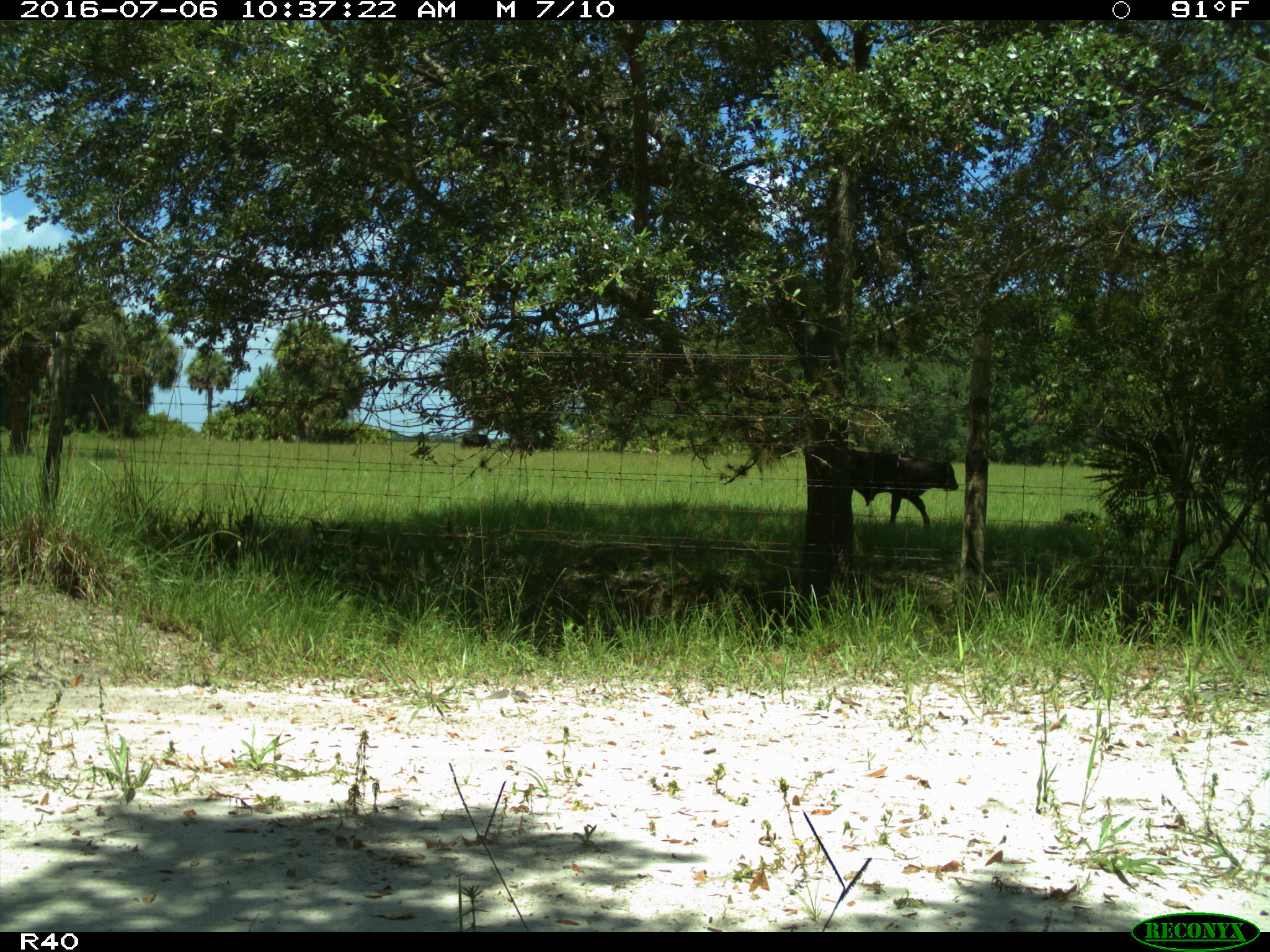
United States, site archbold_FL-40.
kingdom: Animalia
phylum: Chordata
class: Mammalia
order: Artiodactyla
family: Bovidae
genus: Bos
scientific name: Bos taurus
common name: domestic cow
Bos taurus (domestic cow).